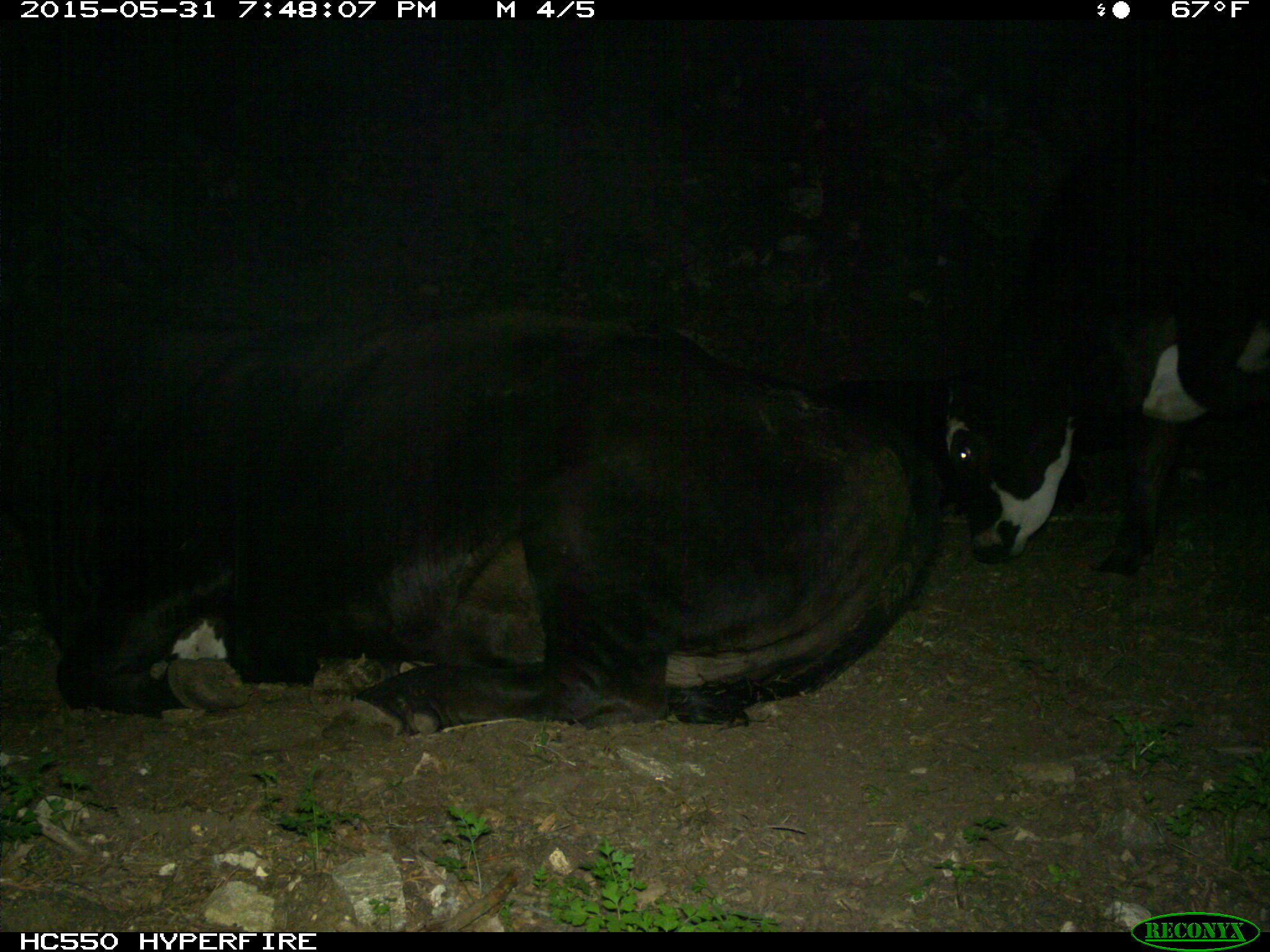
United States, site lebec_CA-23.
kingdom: Animalia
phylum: Chordata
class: Mammalia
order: Artiodactyla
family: Bovidae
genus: Bos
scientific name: Bos taurus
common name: domestic cow